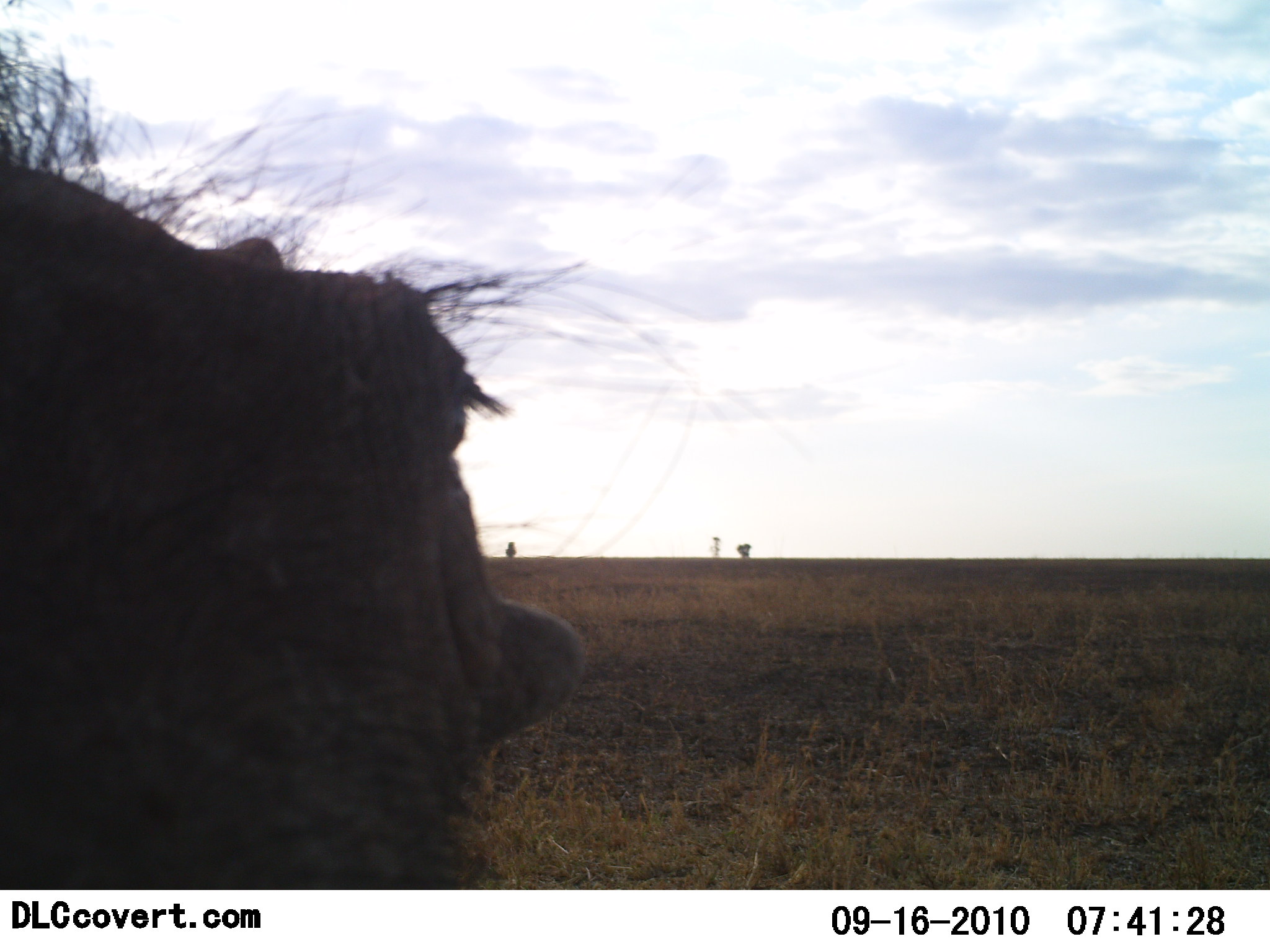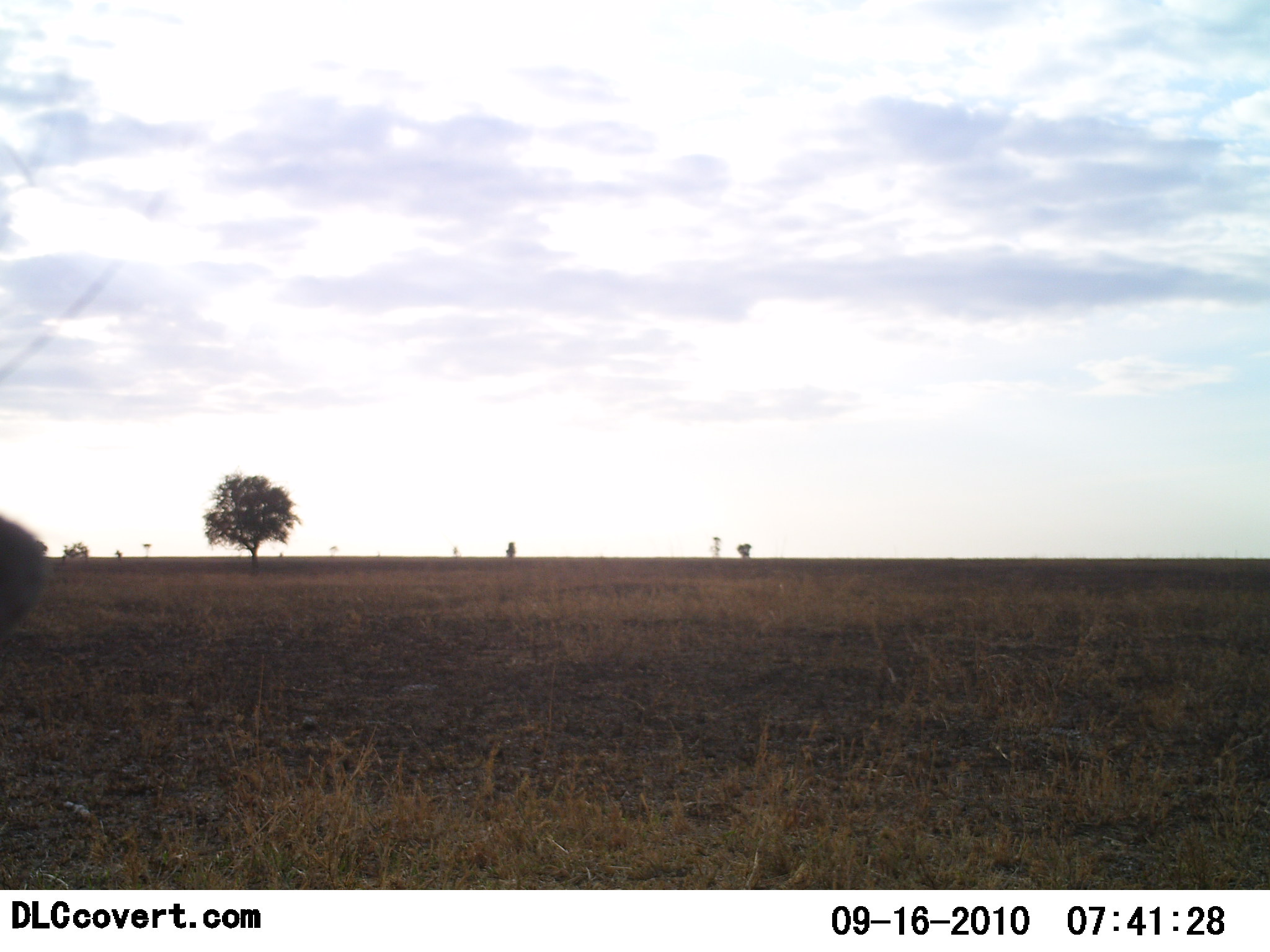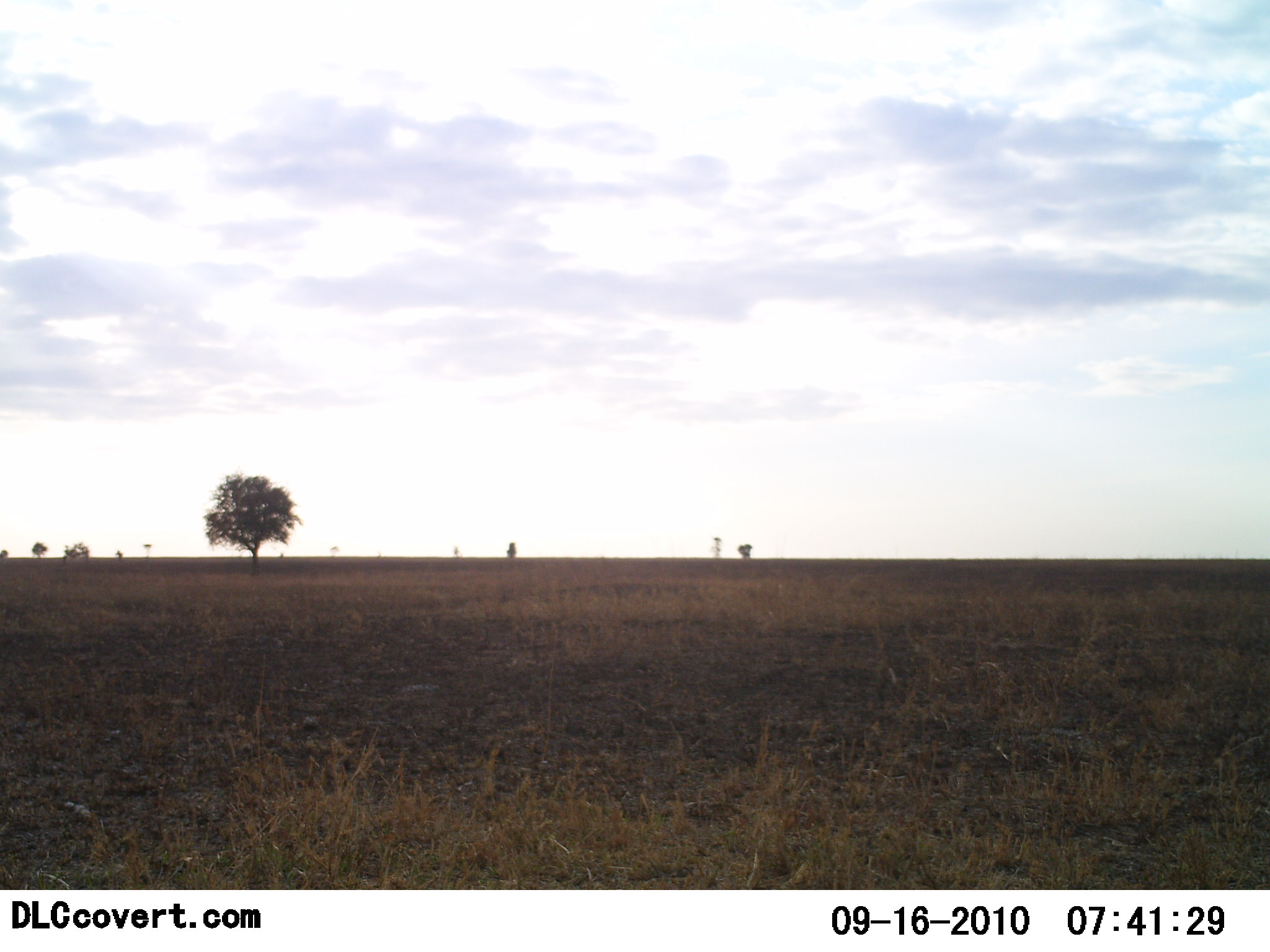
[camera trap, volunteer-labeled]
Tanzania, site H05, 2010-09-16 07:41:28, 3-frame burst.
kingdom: Animalia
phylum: Chordata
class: Mammalia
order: Artiodactyla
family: Suidae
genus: Phacochoerus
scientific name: Phacochoerus africanus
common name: warthog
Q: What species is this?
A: Warthog (Phacochoerus africanus).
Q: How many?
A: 1.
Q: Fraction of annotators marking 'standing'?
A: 28%.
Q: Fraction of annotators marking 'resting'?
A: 0%.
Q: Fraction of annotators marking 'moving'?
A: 67%.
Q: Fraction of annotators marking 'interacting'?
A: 6%.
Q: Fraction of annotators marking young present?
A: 0%.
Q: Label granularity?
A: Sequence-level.